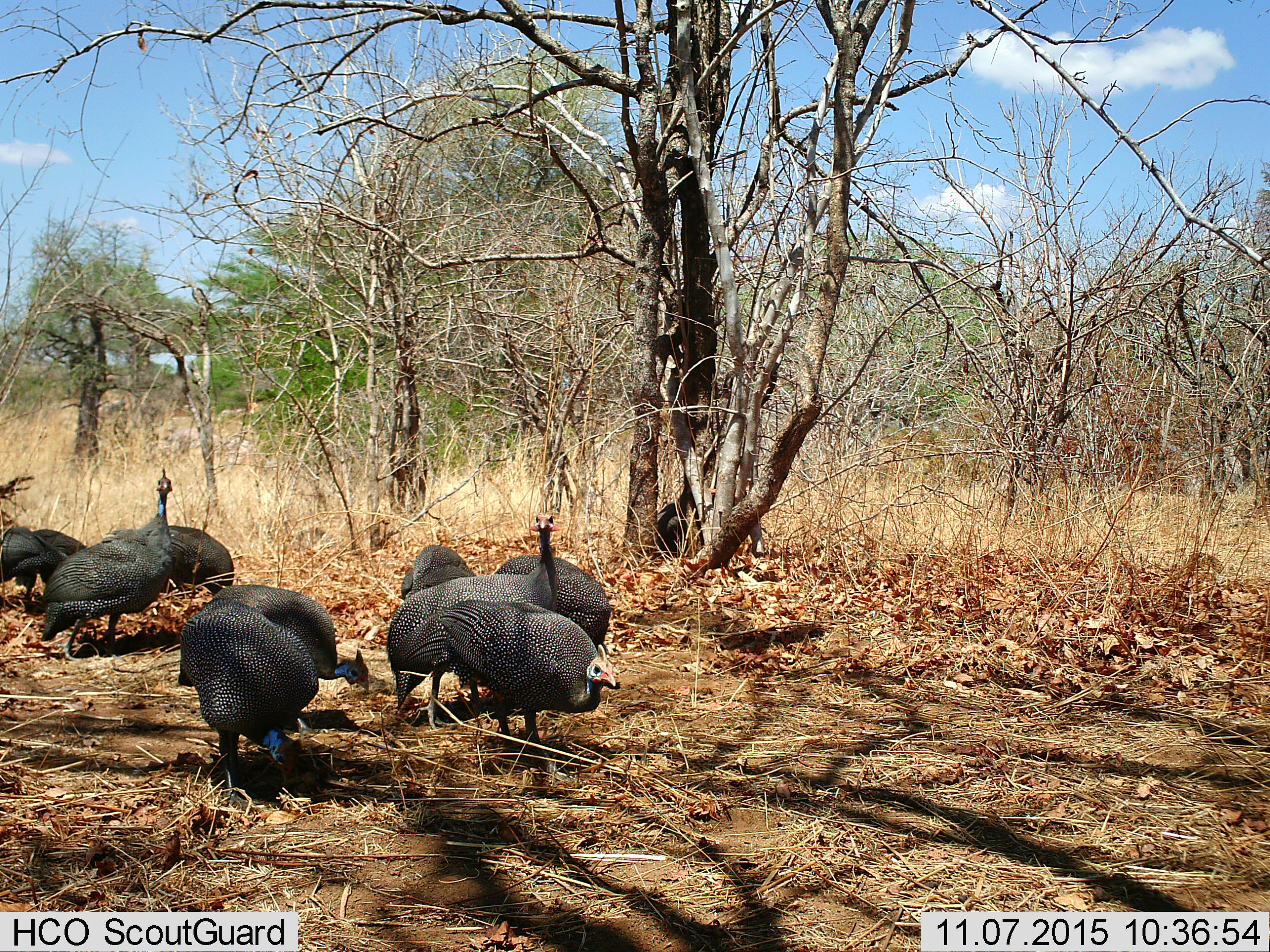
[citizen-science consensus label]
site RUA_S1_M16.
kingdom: Animalia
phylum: Chordata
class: Aves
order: Galliformes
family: Numididae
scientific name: Numididae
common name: guineafowl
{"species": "guineafowl (Numididae)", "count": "10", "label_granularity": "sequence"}